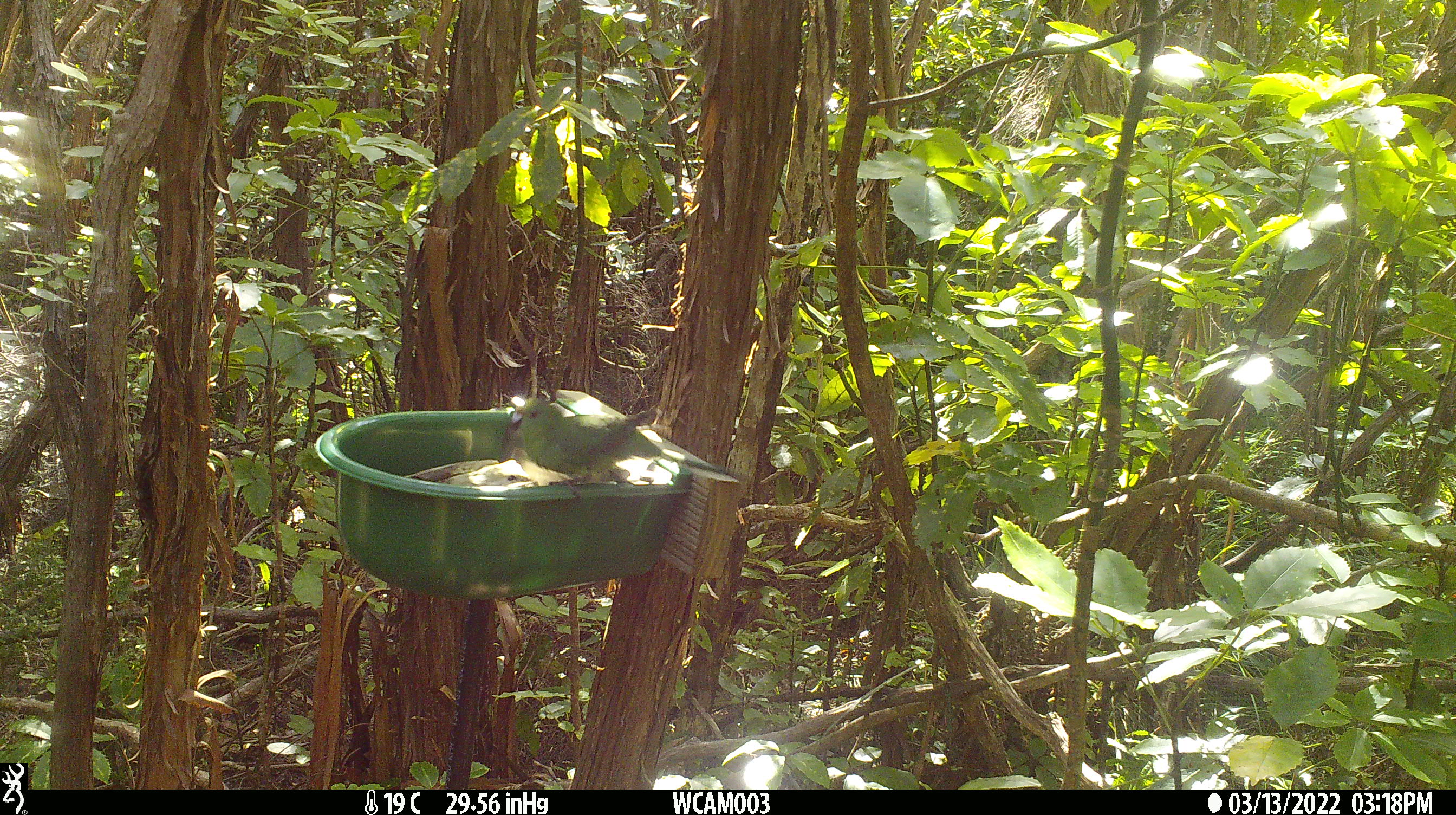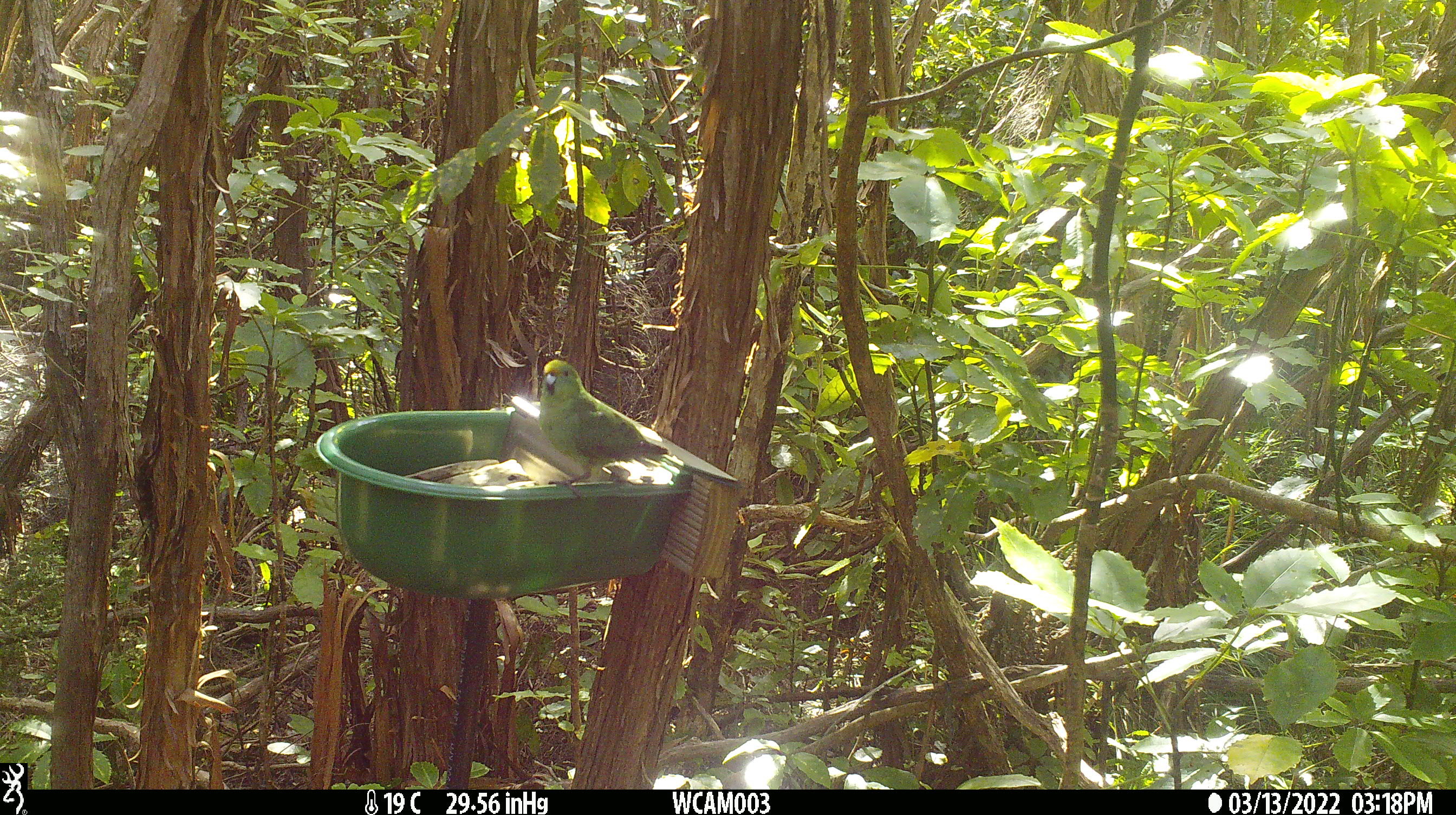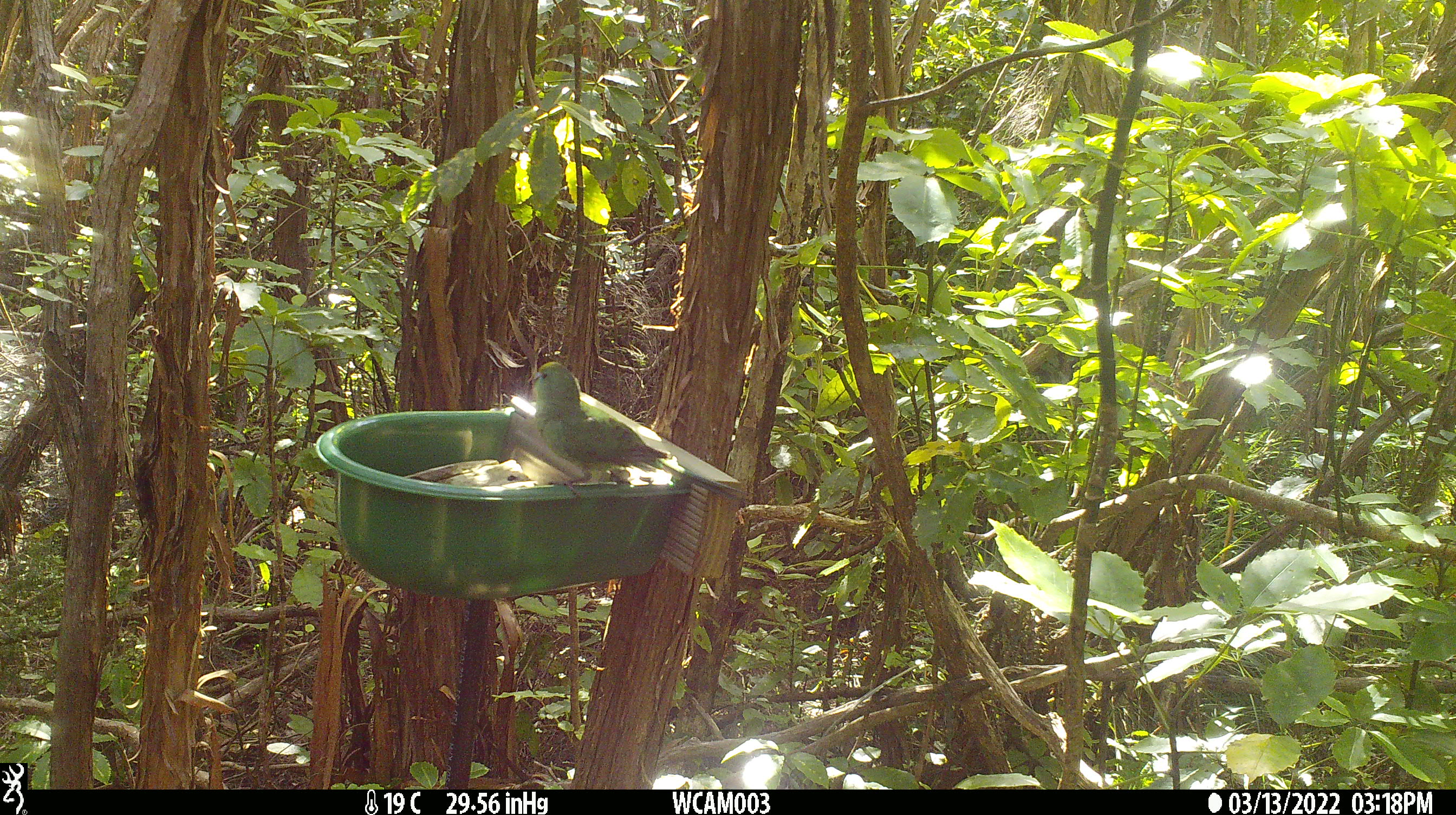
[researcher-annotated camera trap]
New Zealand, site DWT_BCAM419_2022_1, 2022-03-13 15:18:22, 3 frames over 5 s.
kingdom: Animalia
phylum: Chordata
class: Aves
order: Psittaciformes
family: Psittaculidae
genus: Cyanoramphus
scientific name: Cyanoramphus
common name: parakeet